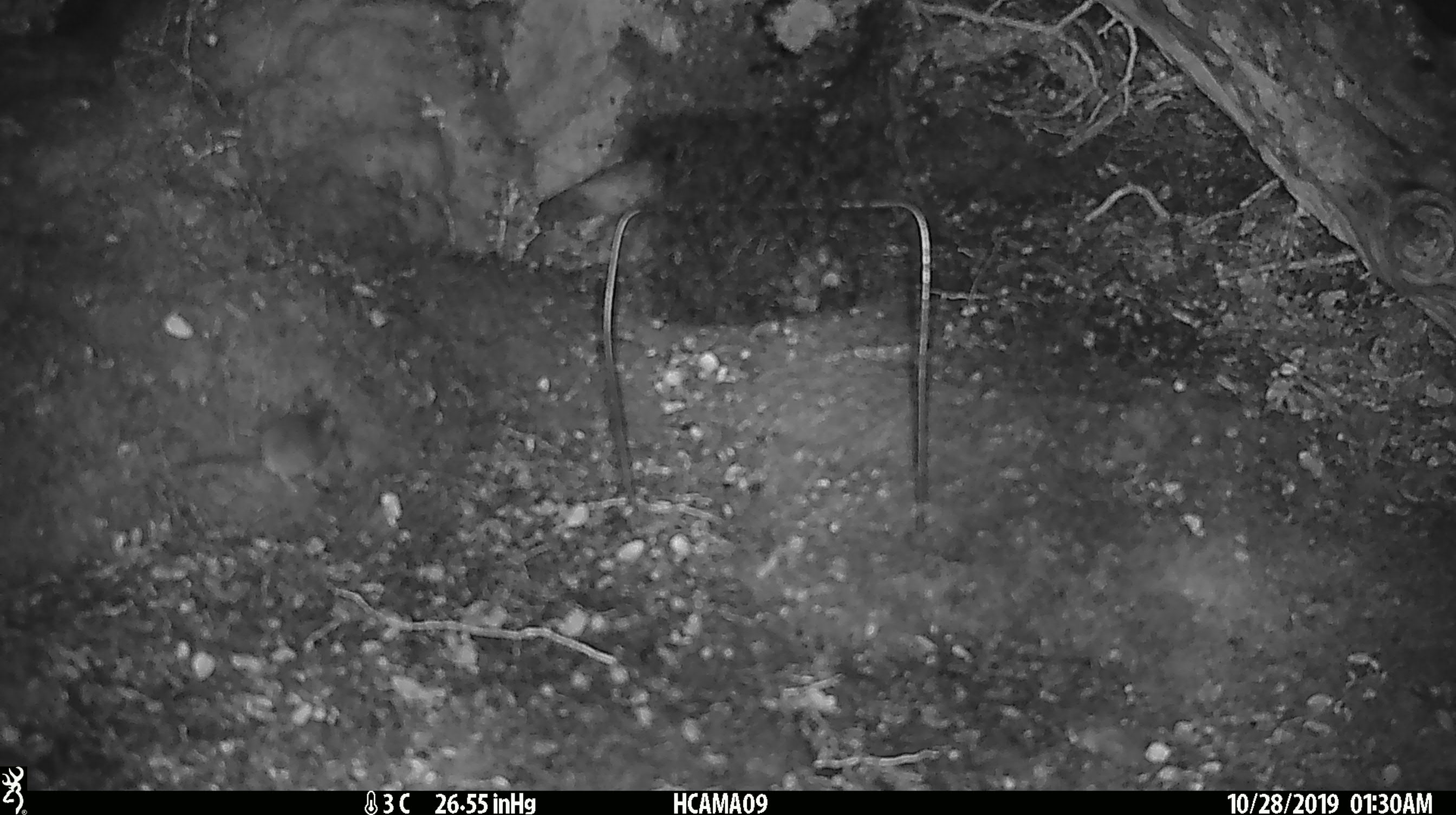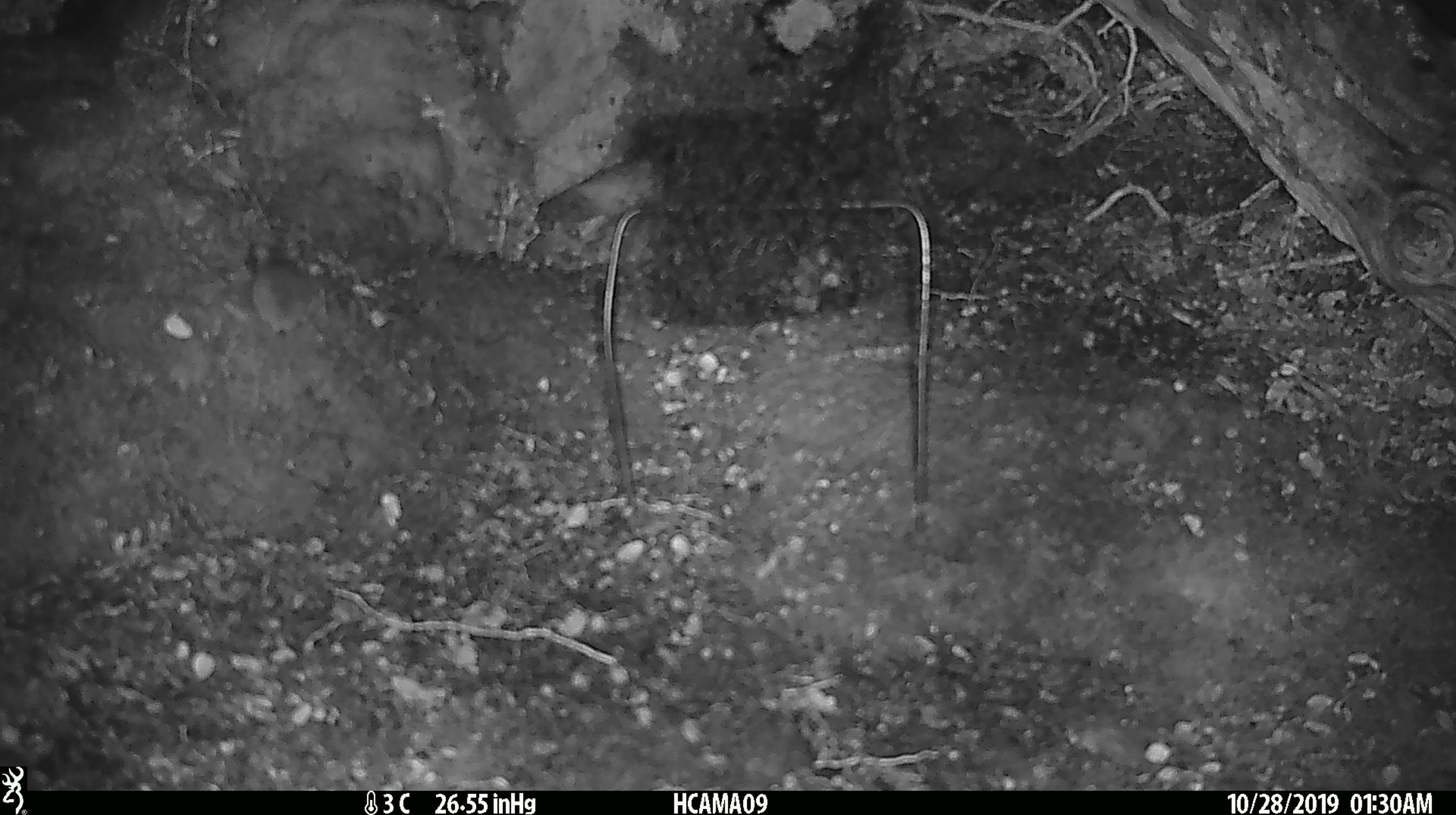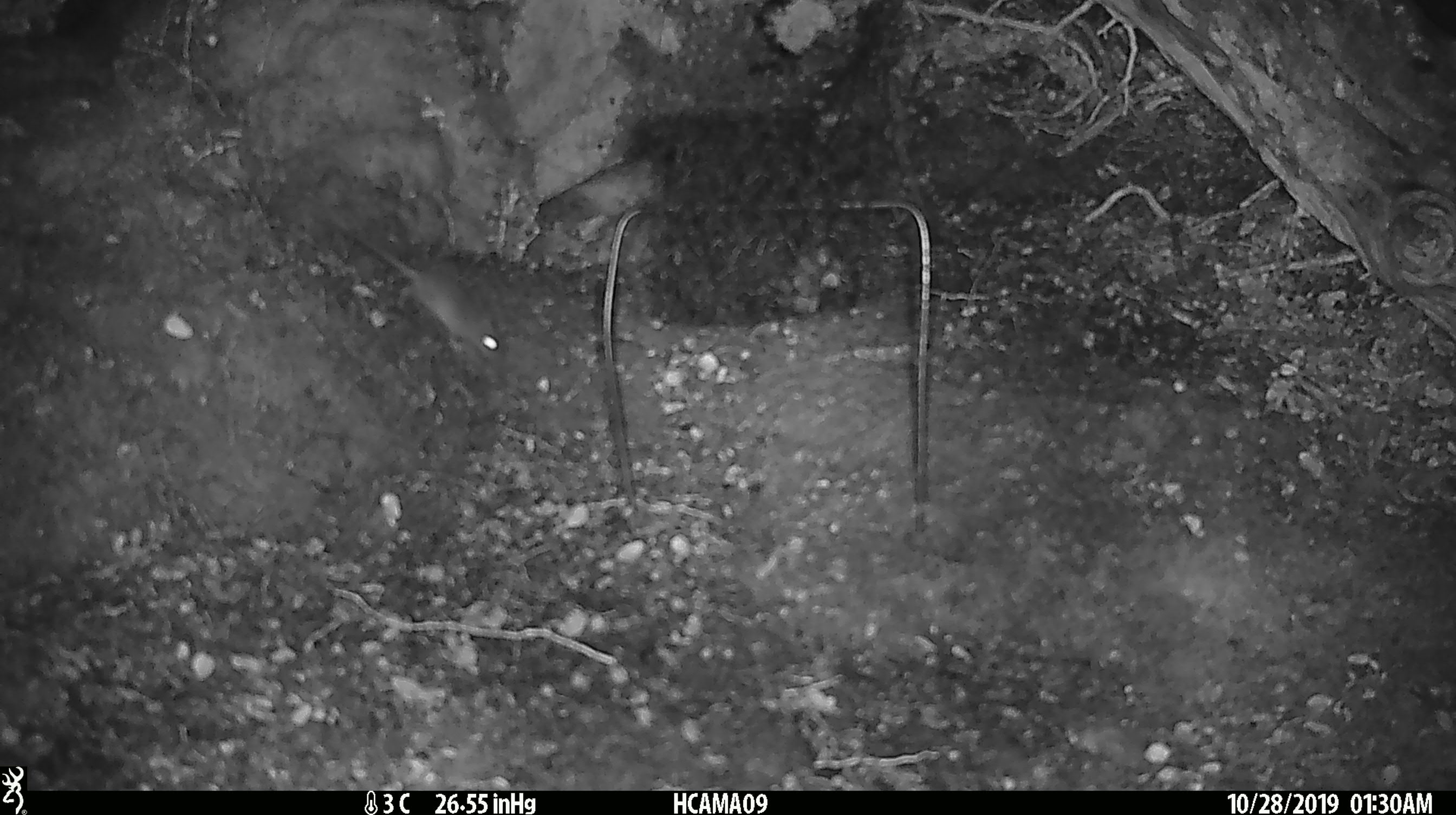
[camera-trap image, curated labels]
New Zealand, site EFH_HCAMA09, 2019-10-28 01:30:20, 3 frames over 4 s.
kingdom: Animalia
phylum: Chordata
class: Mammalia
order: Rodentia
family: Muridae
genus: Mus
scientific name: Mus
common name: mouse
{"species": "mouse (Mus)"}